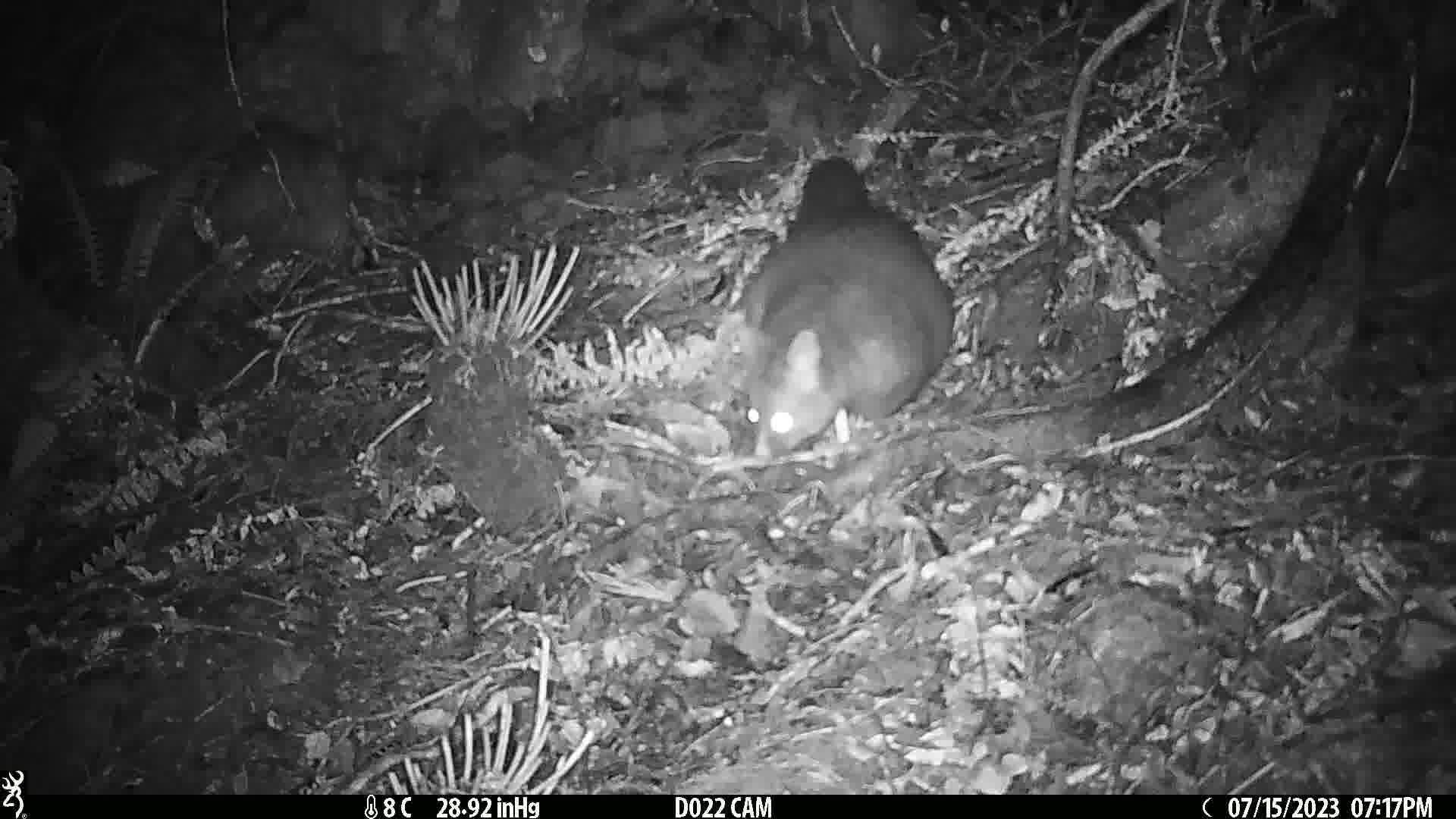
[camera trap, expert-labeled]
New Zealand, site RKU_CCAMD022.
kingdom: Animalia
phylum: Chordata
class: Mammalia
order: Diprotodontia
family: Phalangeridae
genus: Trichosurus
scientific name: Trichosurus vulpecula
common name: common brushtail possum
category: possum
Possum (common brushtail possum) (Trichosurus vulpecula).